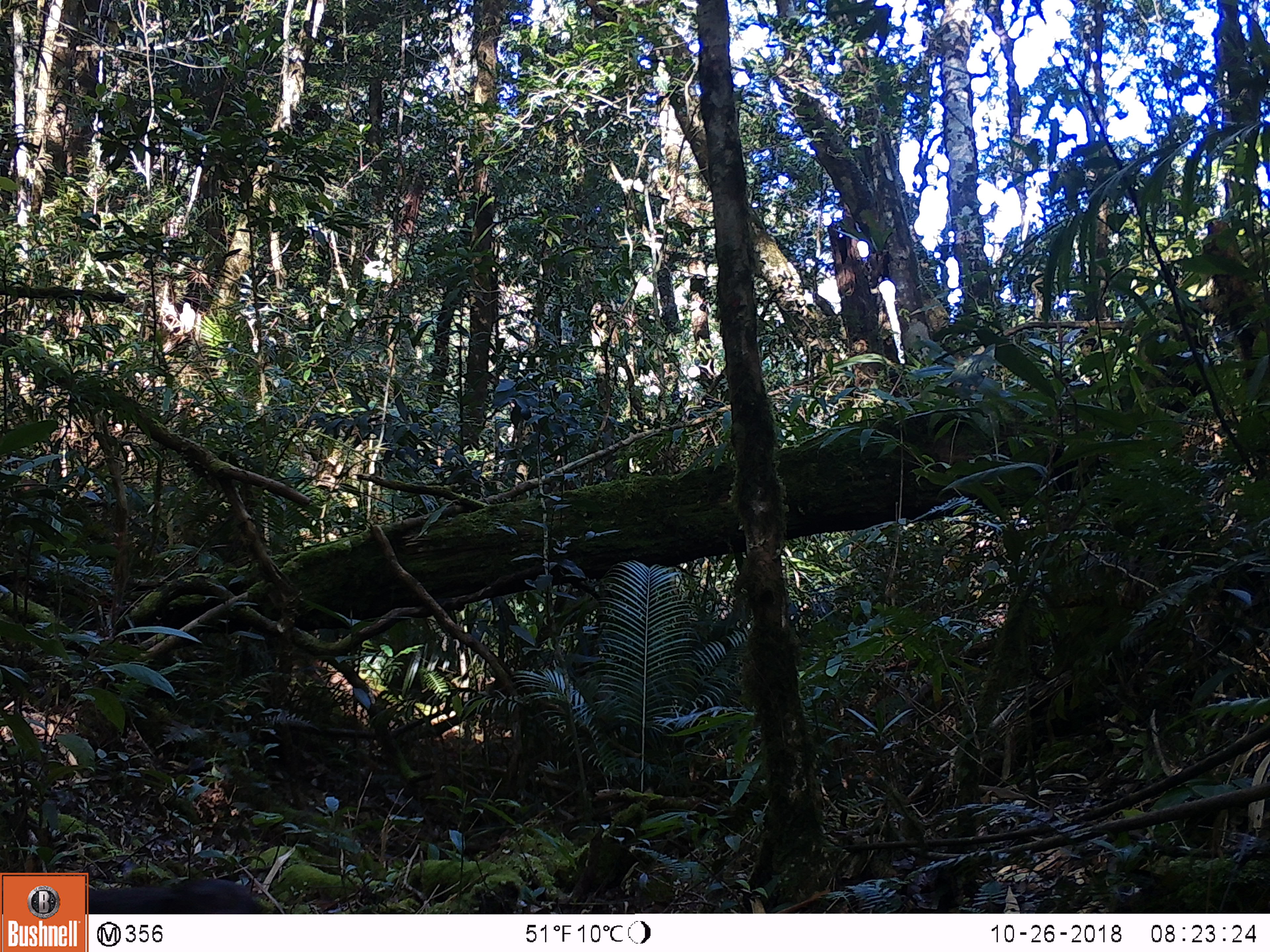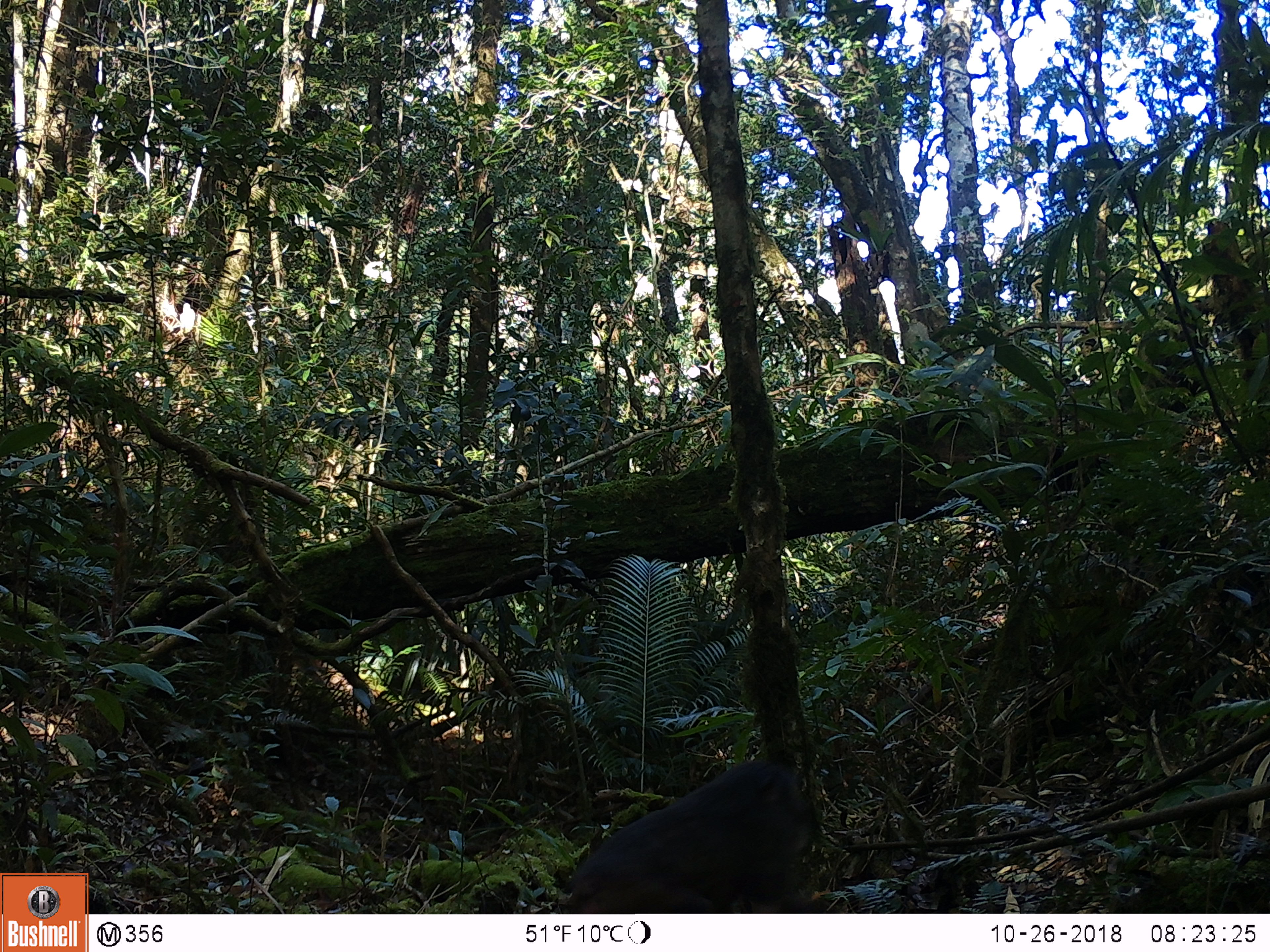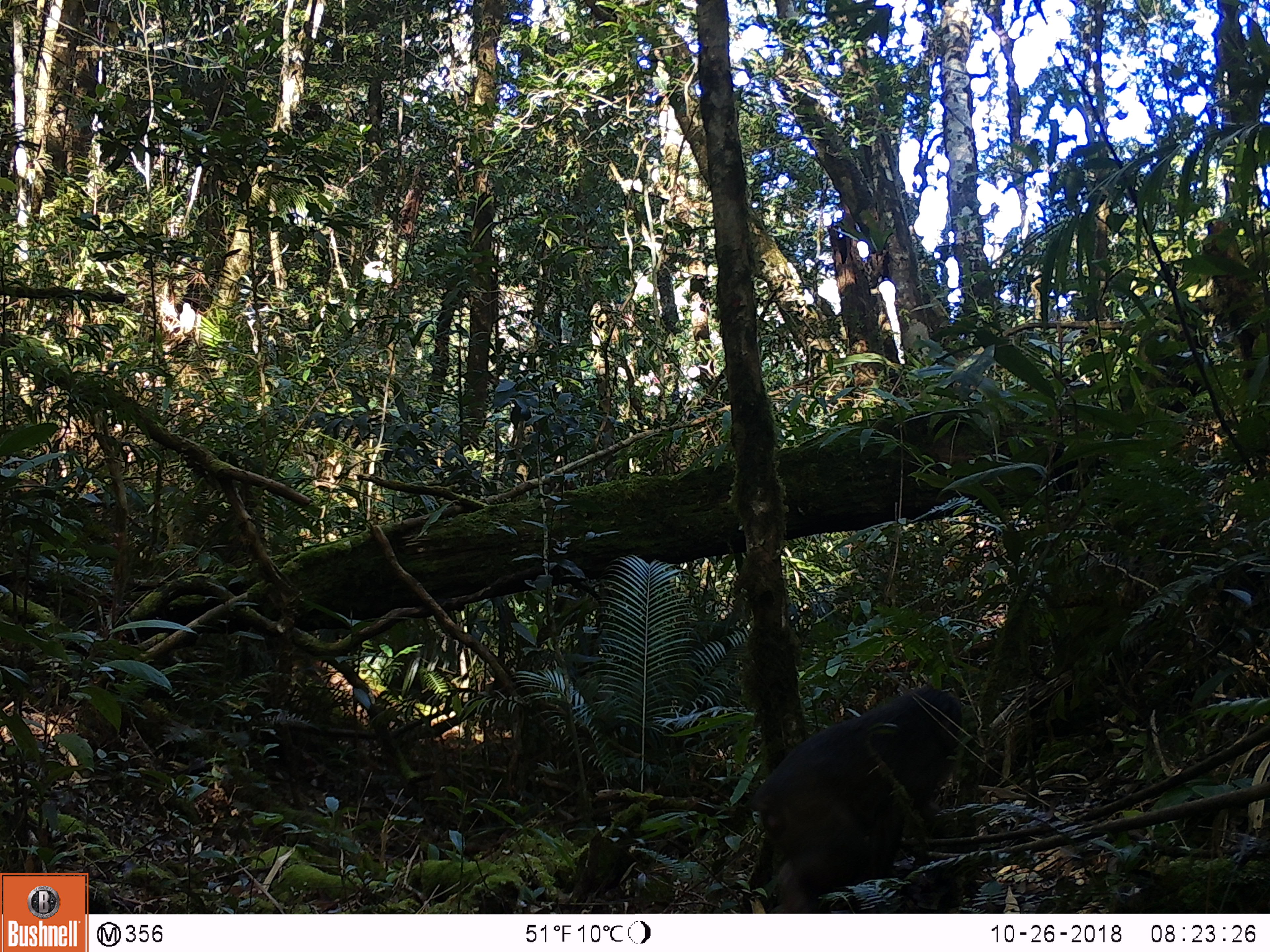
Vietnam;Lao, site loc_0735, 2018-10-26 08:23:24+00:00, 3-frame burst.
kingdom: Animalia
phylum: Chordata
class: Mammalia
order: Primates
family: Cercopithecidae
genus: Macaca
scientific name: Macaca arctoides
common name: stump-tailed macaque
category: stump tailed macaque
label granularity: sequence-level